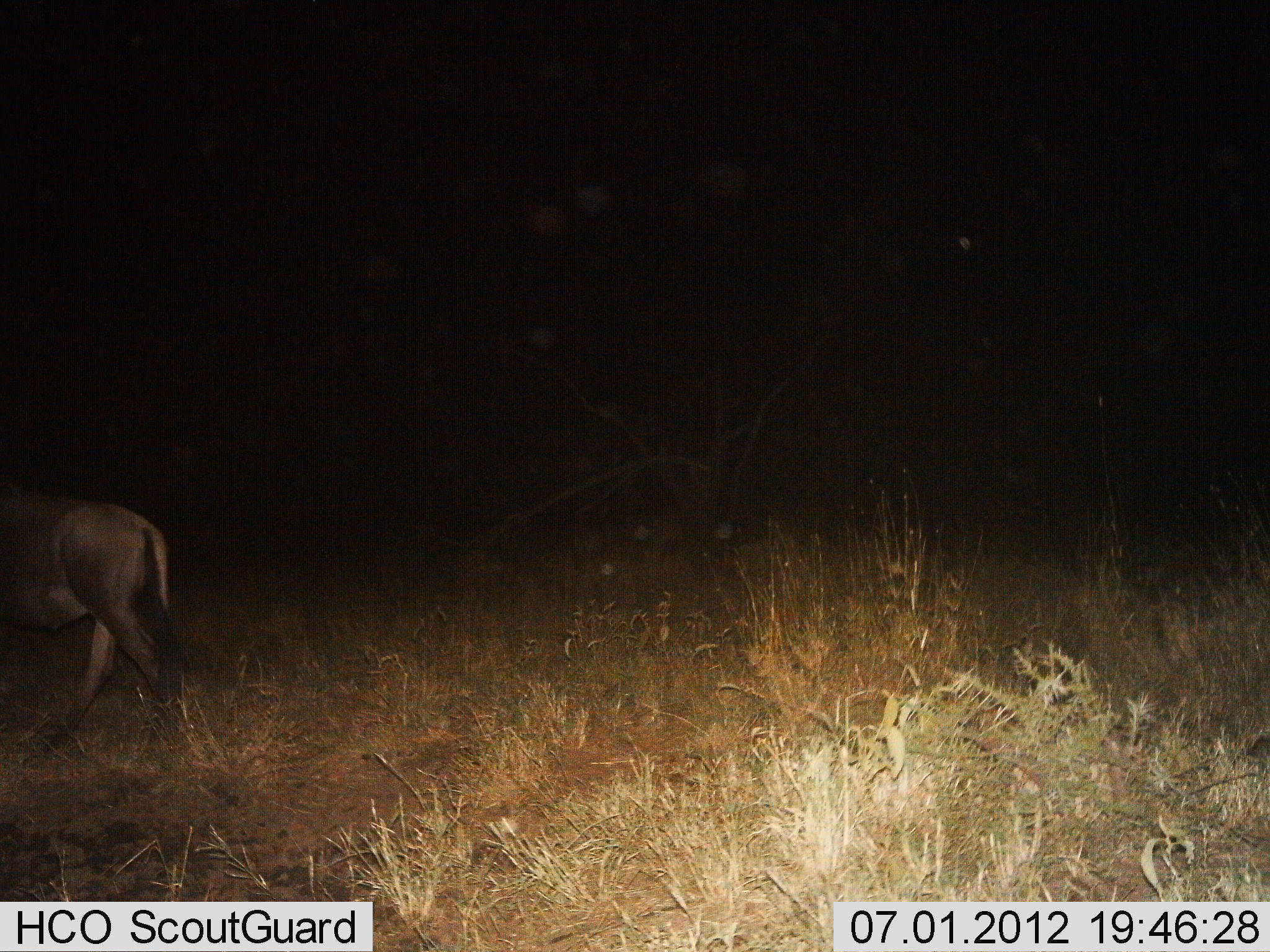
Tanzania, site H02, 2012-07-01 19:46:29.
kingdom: Animalia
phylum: Chordata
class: Mammalia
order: Artiodactyla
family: Bovidae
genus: Connochaetes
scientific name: Connochaetes taurinus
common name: blue wildebeest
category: wildebeest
Wildebeest (blue wildebeest) (Connochaetes taurinus), count 1. Behavior (volunteer vote fractions): standing 0%, resting 0%, moving 100%, interacting 0%. Young present (vote fraction): 0%. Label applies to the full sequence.